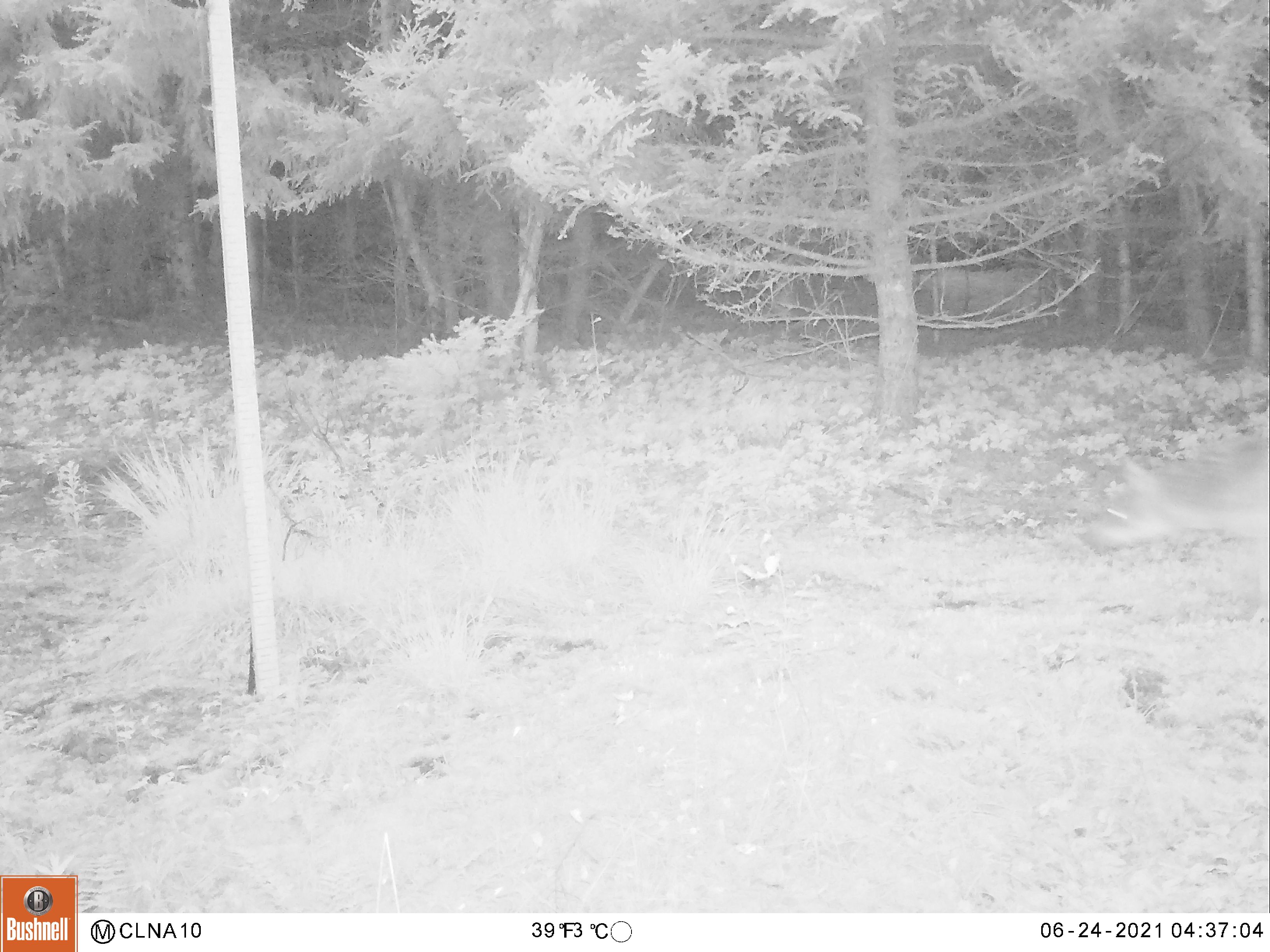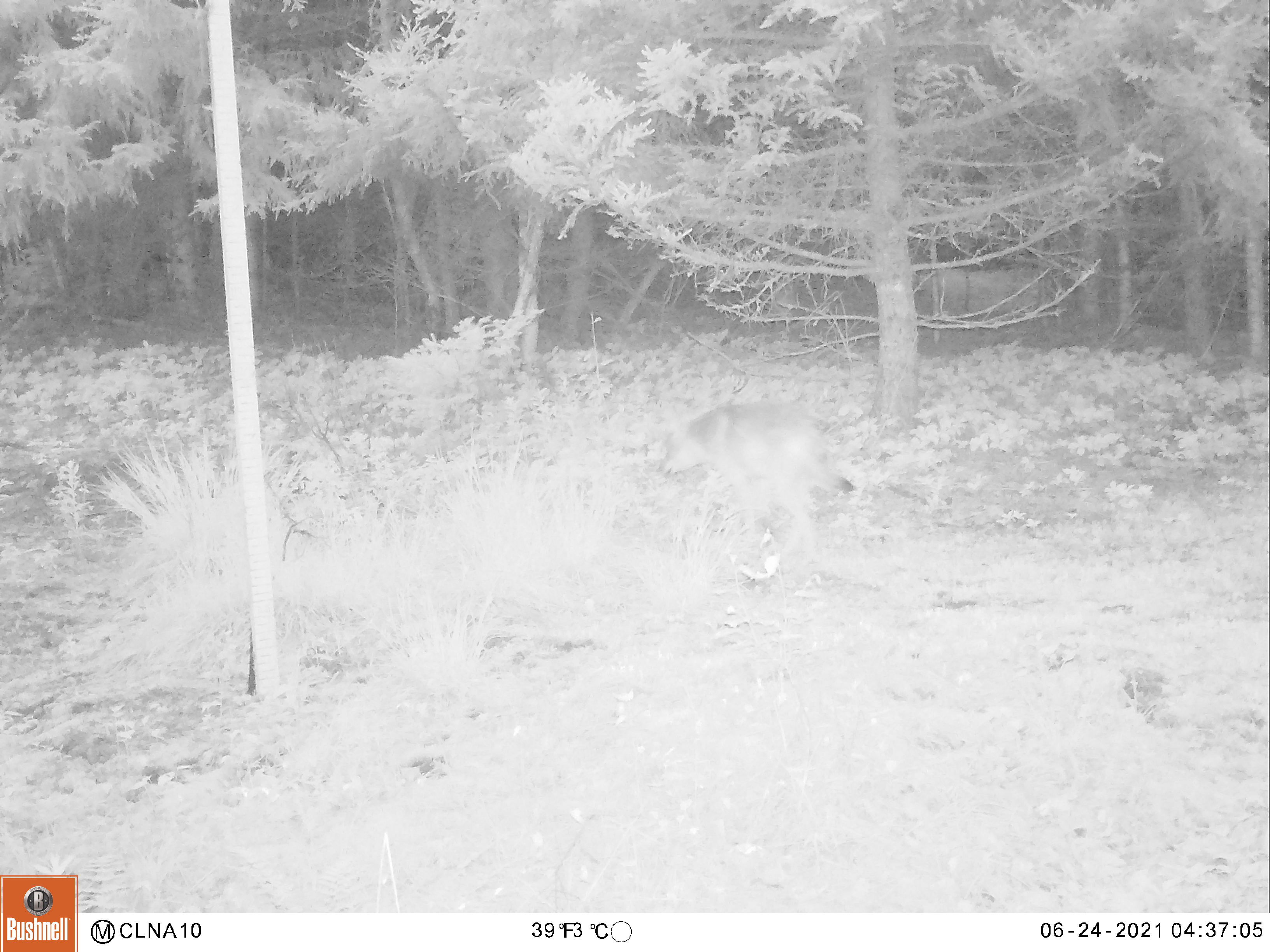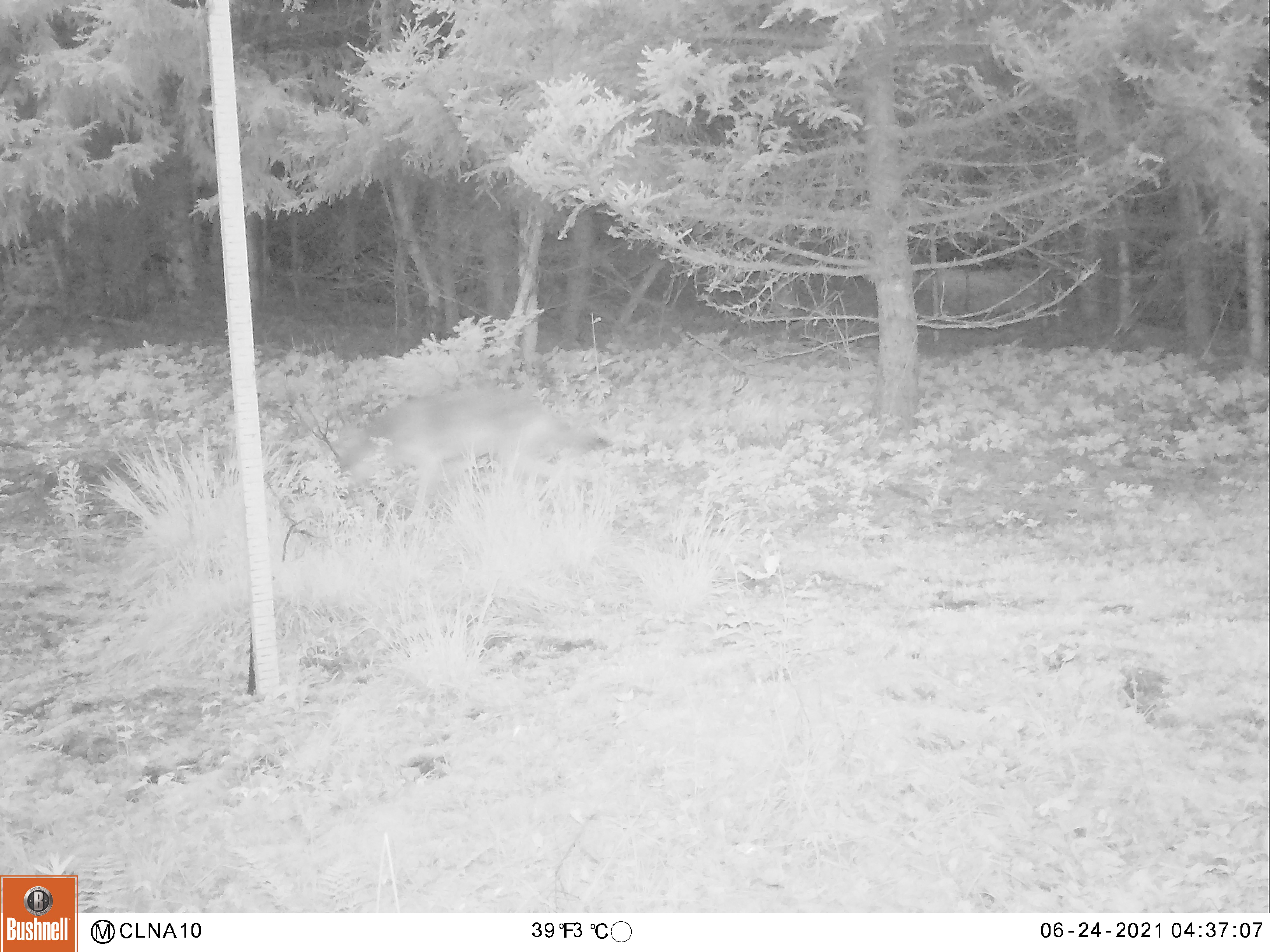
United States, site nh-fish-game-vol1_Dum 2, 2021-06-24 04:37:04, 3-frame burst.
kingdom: Animalia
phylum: Chordata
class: Mammalia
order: Carnivora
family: Canidae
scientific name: Canidae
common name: canid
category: canid sp.